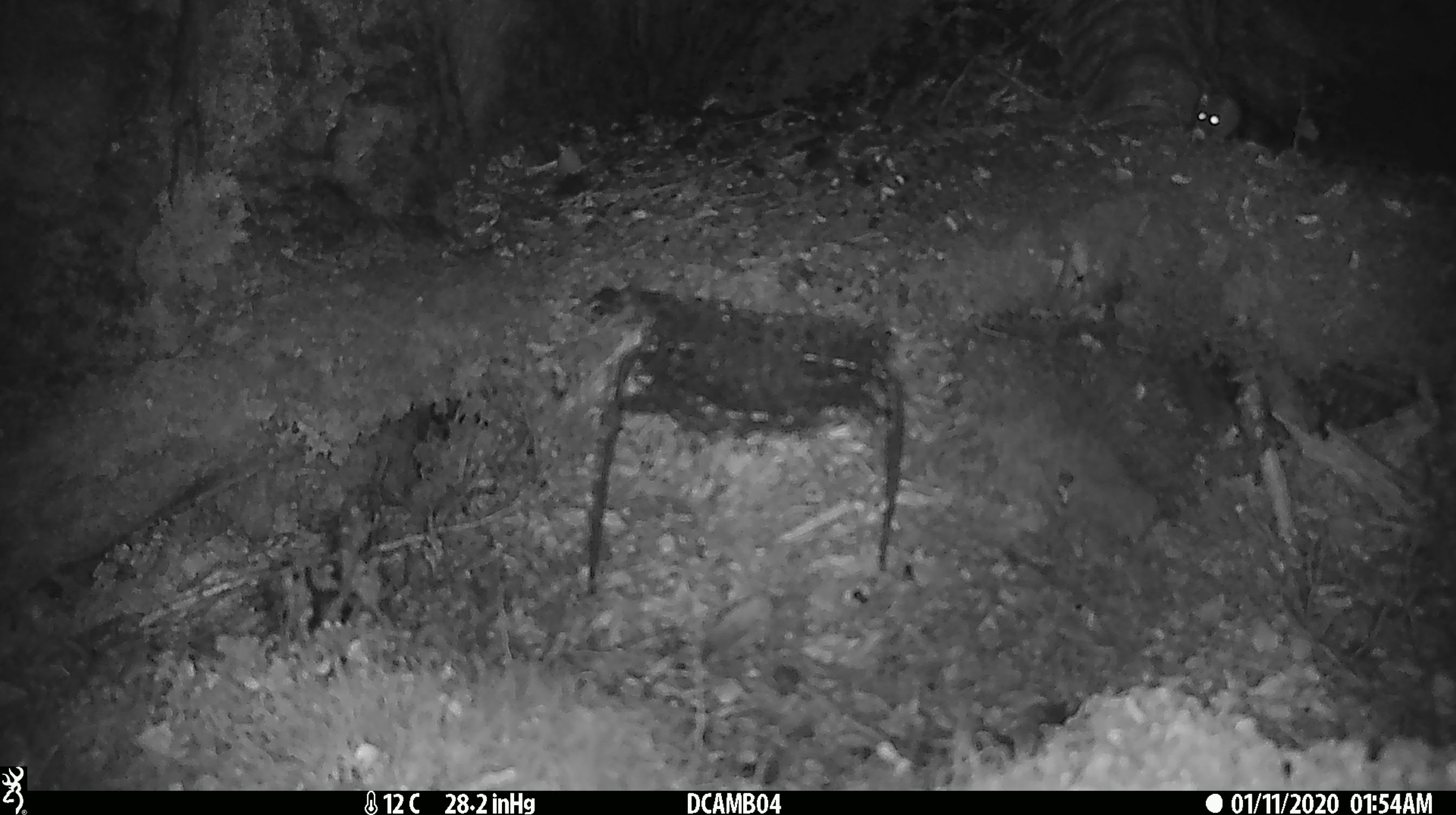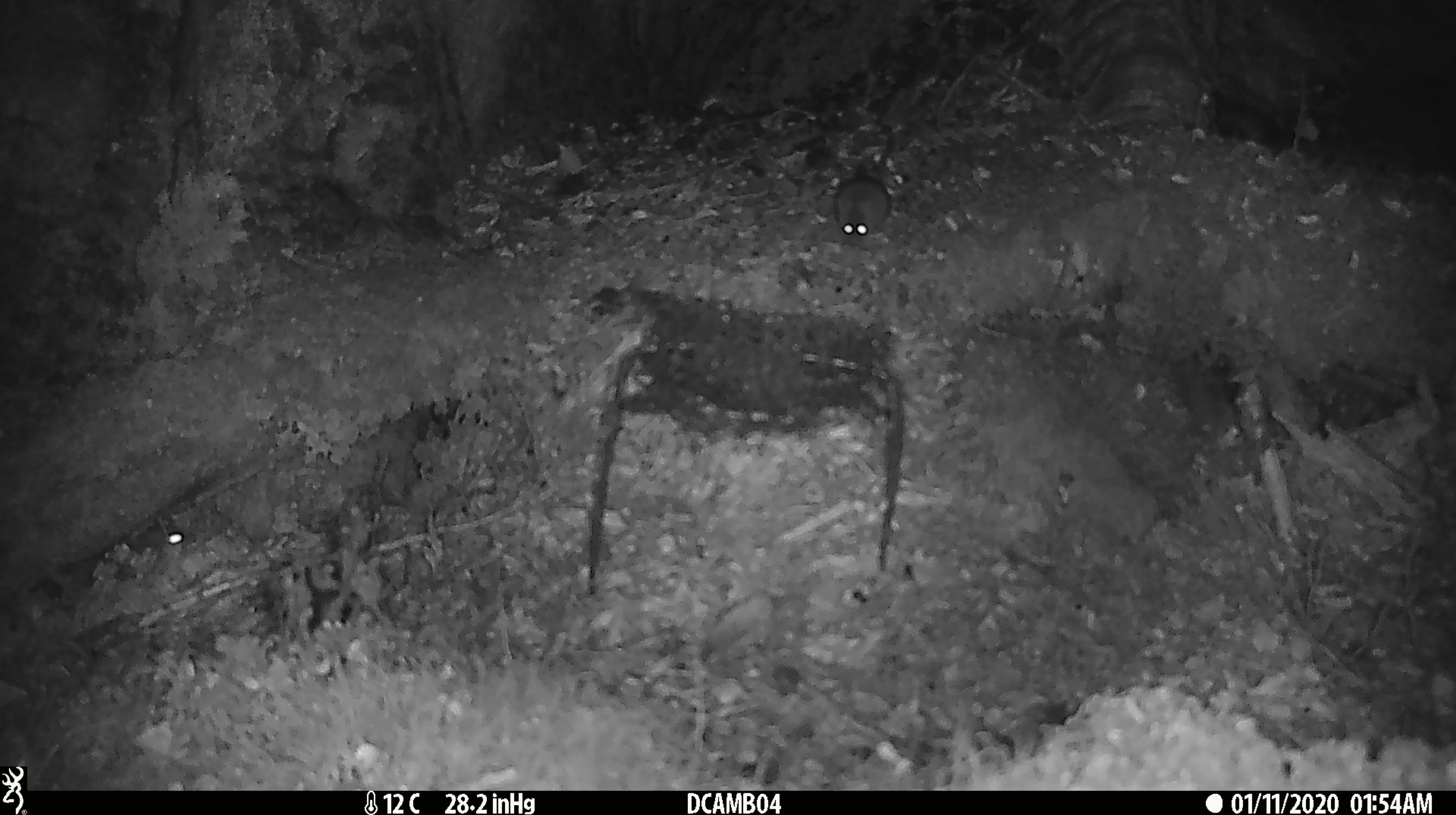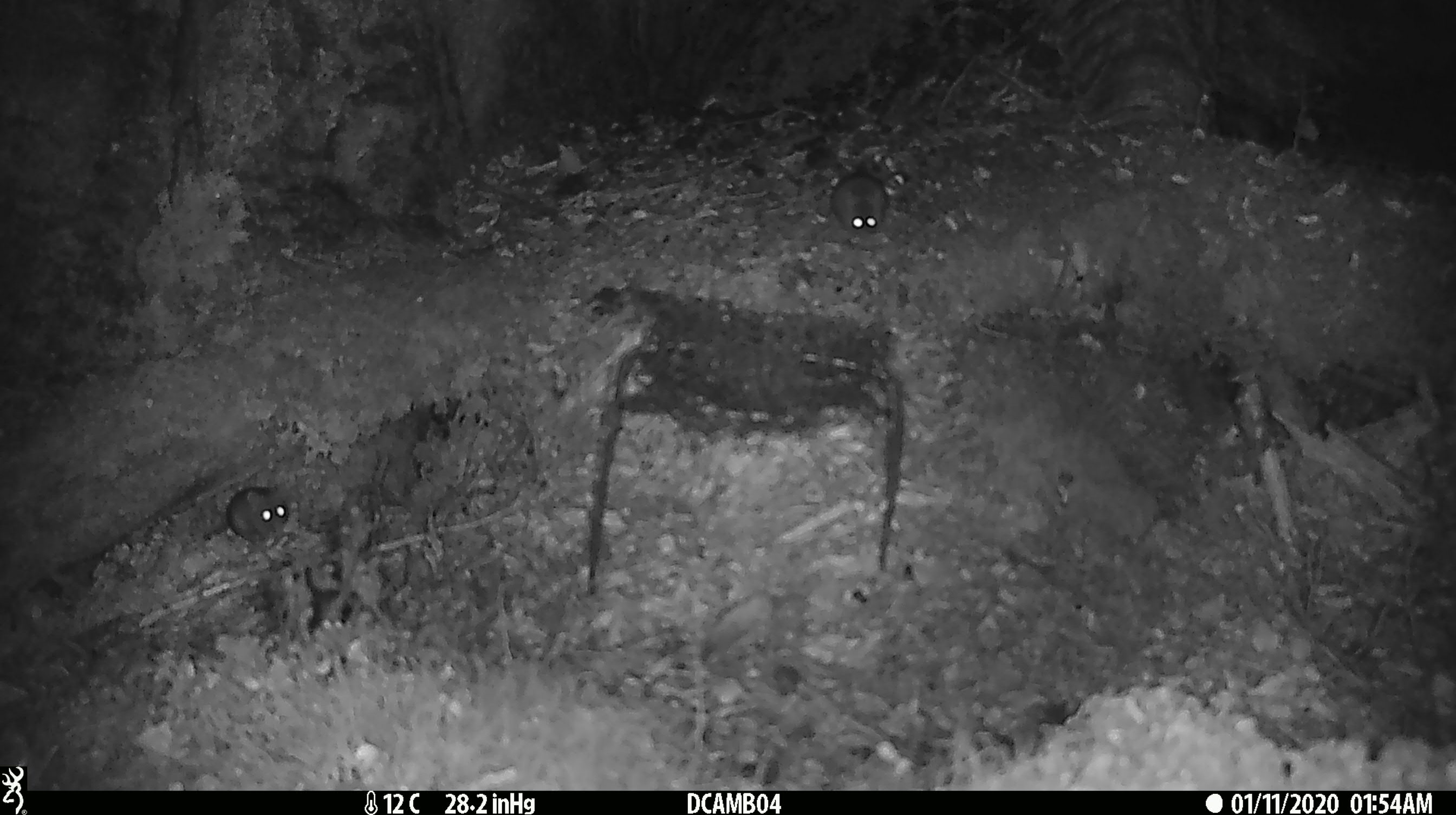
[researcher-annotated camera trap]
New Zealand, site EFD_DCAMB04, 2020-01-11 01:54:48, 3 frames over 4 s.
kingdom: Animalia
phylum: Chordata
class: Mammalia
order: Rodentia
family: Muridae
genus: Mus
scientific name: Mus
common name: mouse